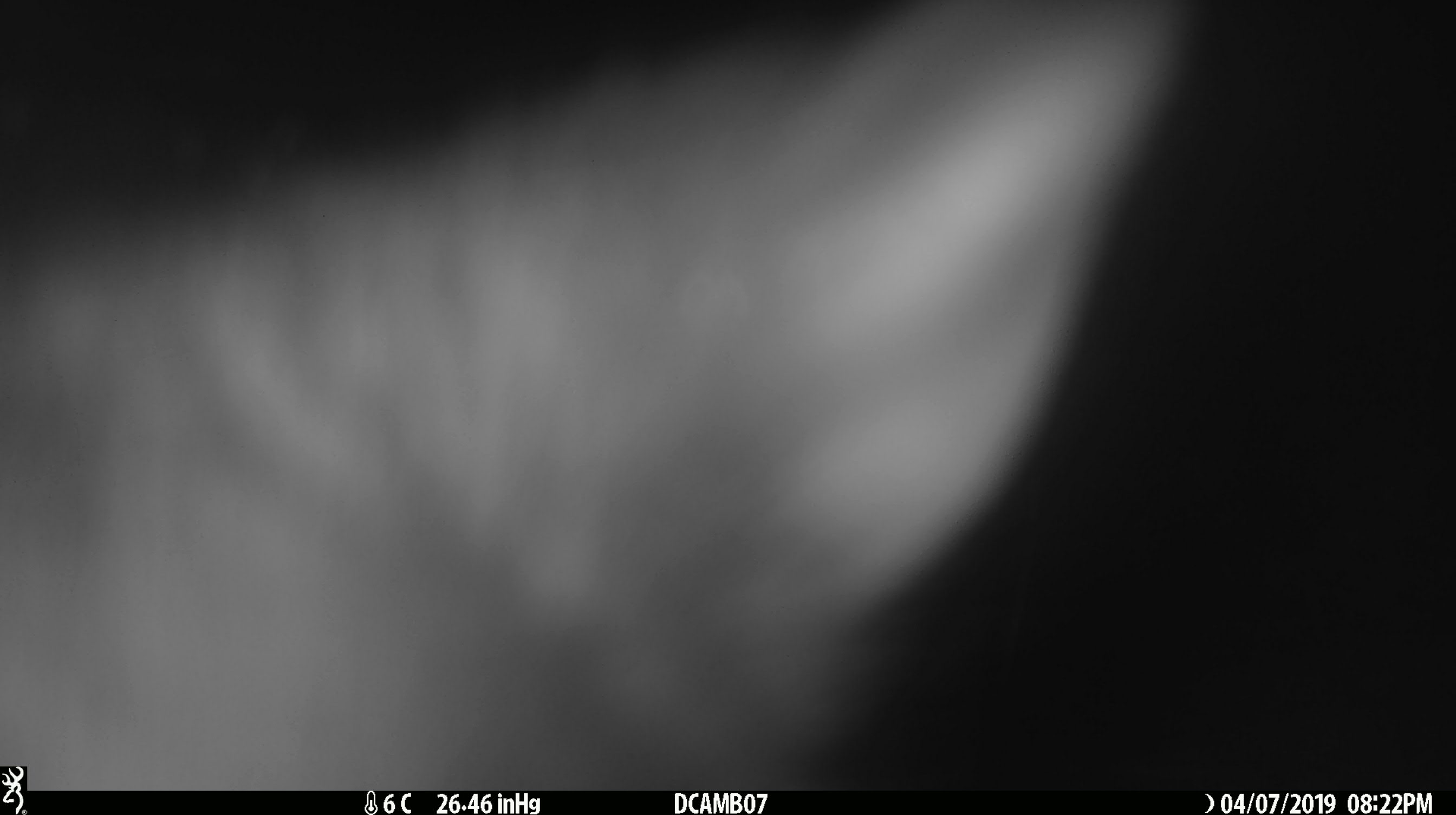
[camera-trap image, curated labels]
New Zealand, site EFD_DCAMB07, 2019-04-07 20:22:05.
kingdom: Animalia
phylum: Chordata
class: Mammalia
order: Diprotodontia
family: Phalangeridae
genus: Trichosurus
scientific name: Trichosurus vulpecula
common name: common brushtail possum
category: possum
Possum (common brushtail possum) (Trichosurus vulpecula).